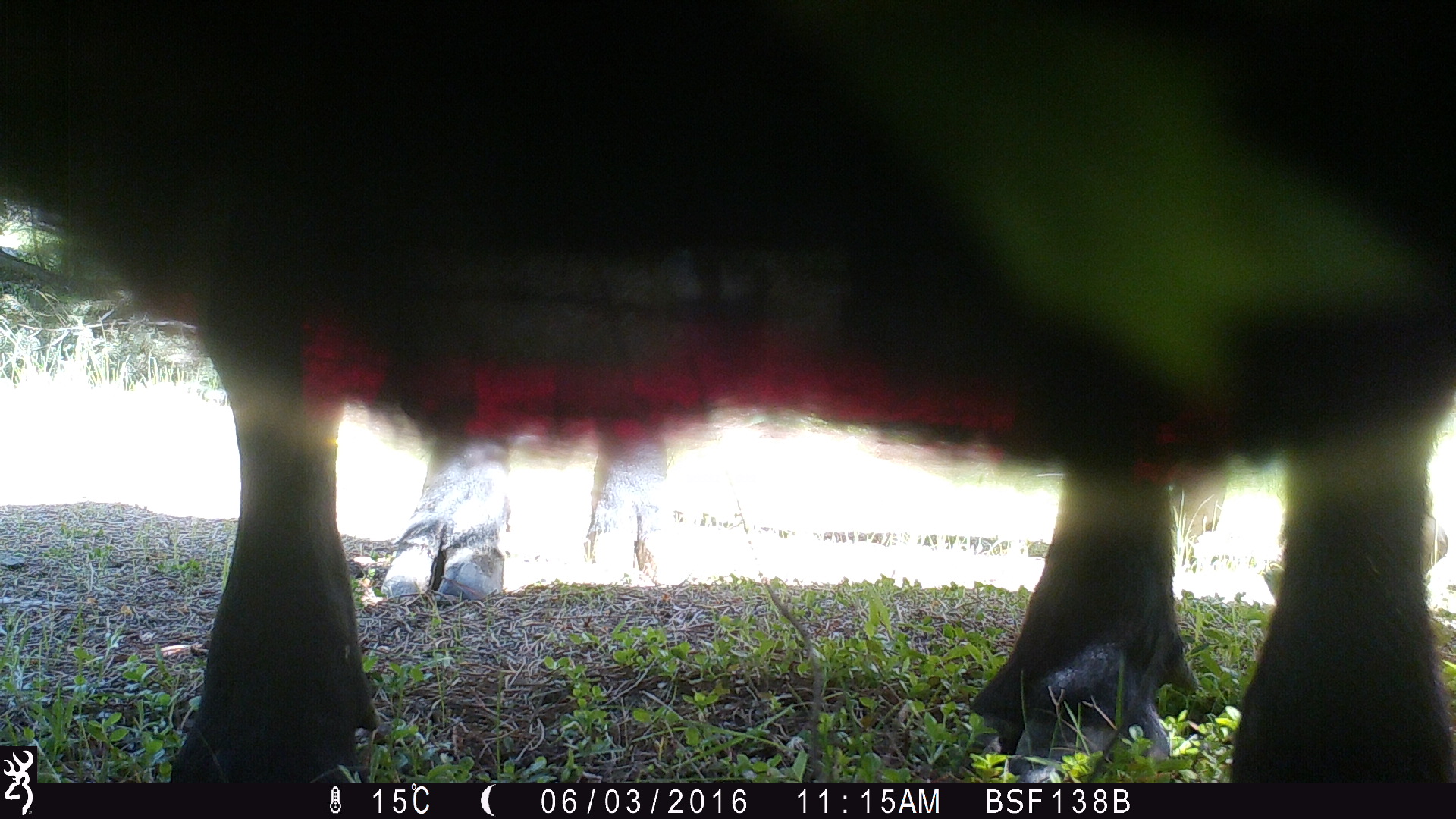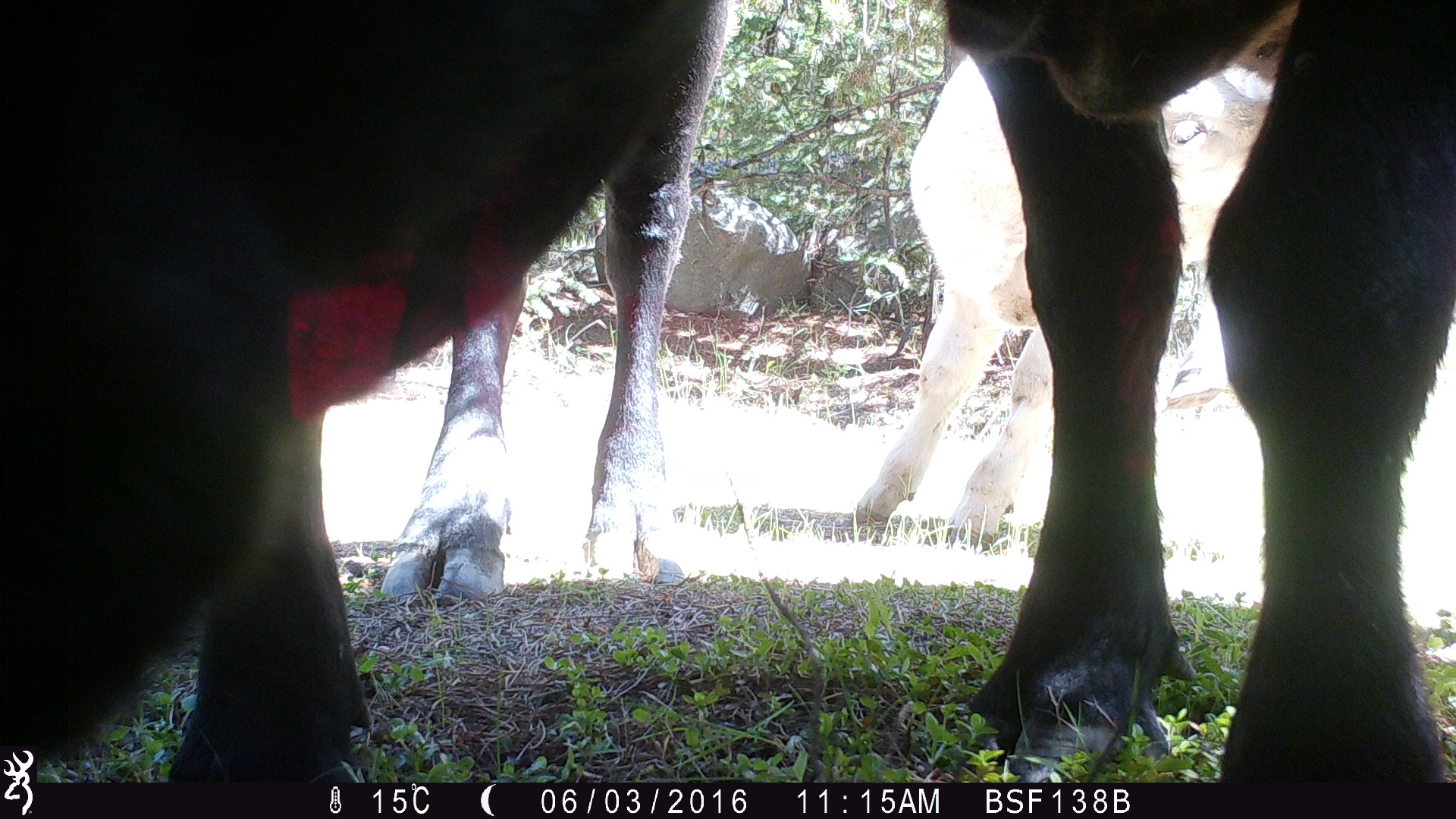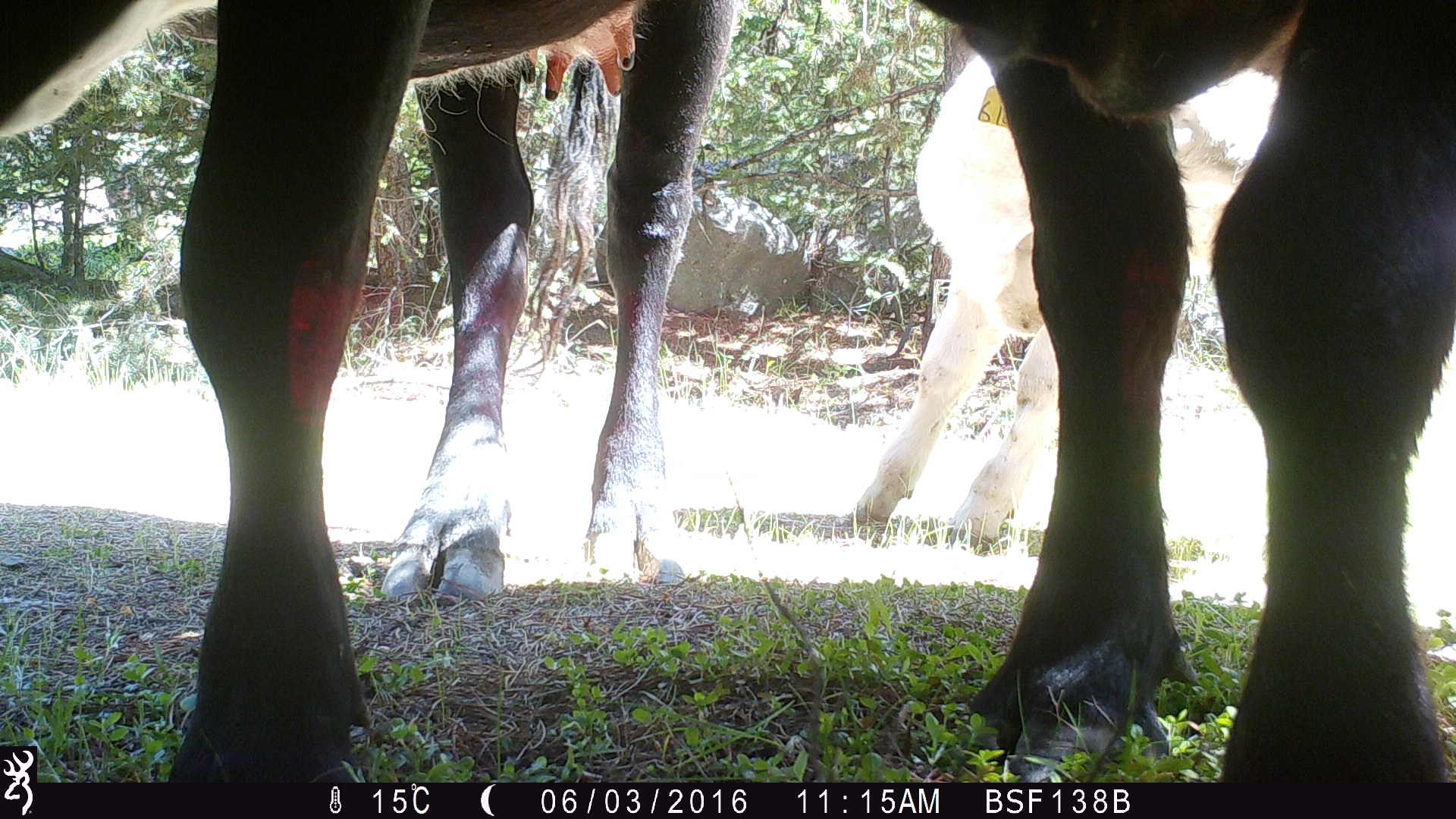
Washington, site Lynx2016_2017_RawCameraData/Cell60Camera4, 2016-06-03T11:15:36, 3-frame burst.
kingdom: Animalia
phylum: Chordata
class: Mammalia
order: Artiodactyla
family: Bovidae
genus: Bos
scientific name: Bos taurus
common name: domestic cattle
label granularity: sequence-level